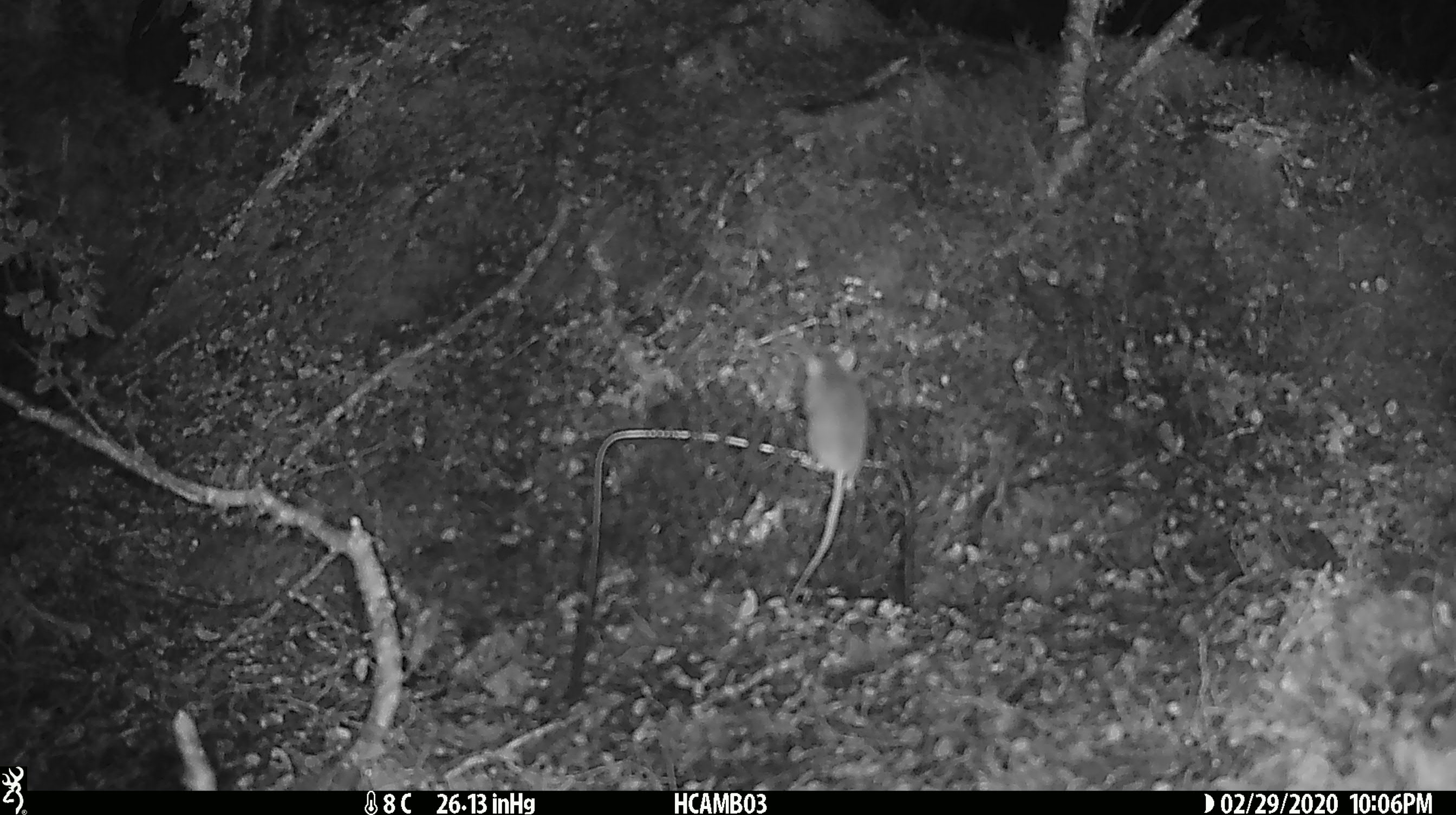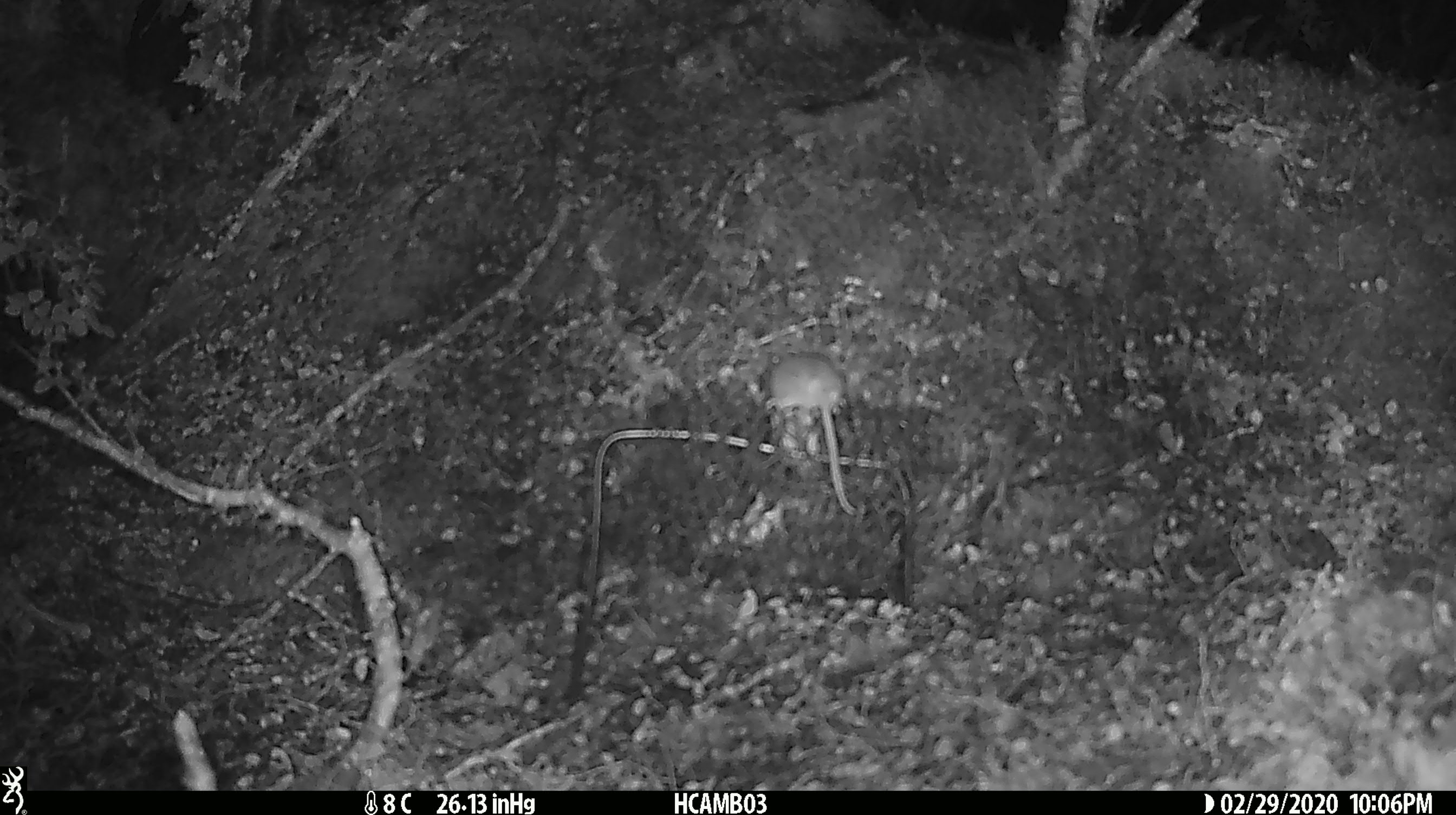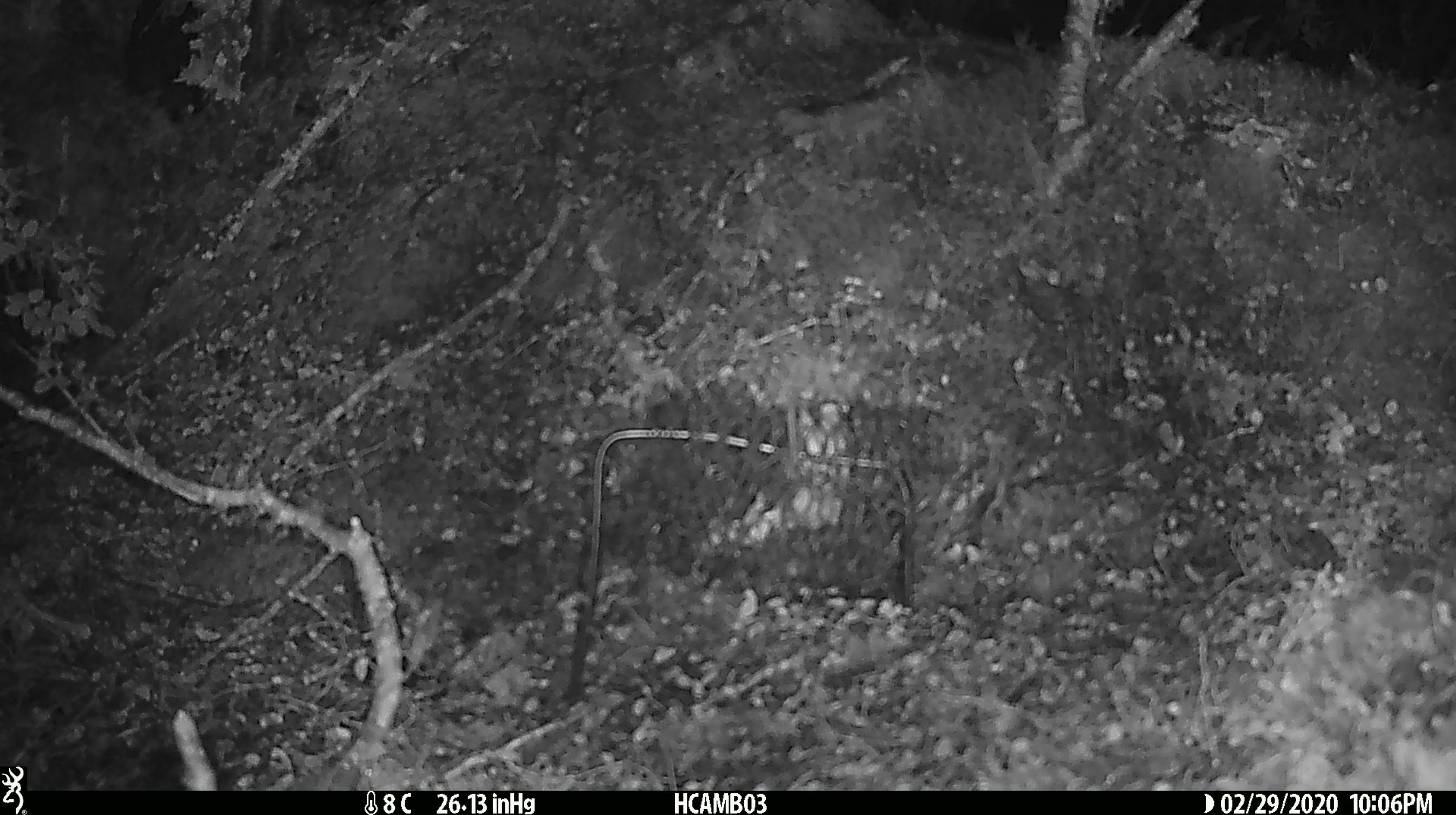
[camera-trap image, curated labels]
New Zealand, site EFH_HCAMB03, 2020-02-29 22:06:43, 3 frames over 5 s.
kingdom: Animalia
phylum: Chordata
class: Mammalia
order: Rodentia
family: Muridae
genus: Mus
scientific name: Mus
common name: mouse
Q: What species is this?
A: Mouse (Mus).